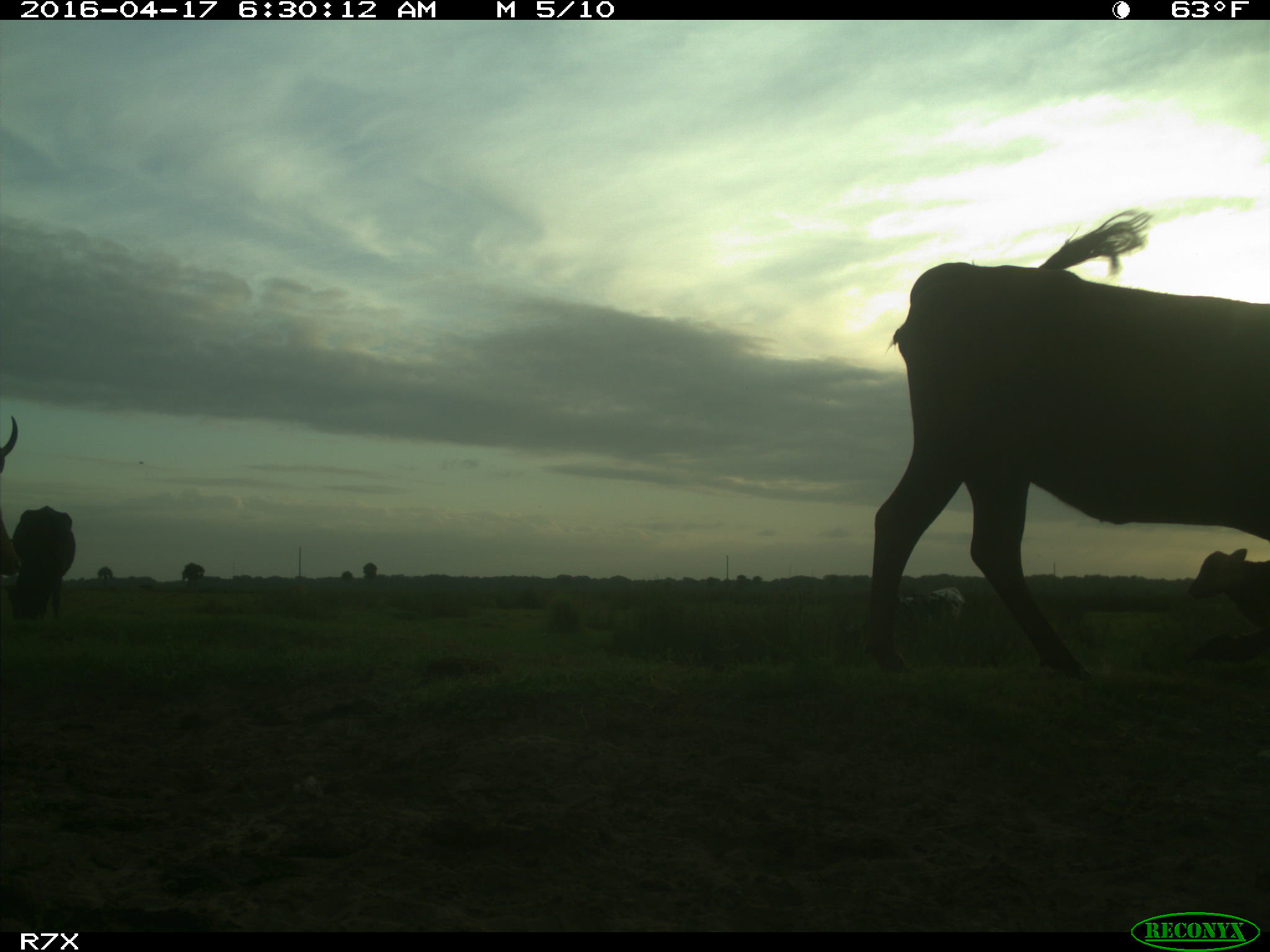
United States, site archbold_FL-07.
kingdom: Animalia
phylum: Chordata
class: Mammalia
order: Artiodactyla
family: Bovidae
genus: Bos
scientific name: Bos taurus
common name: domestic cow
Bos taurus (domestic cow).